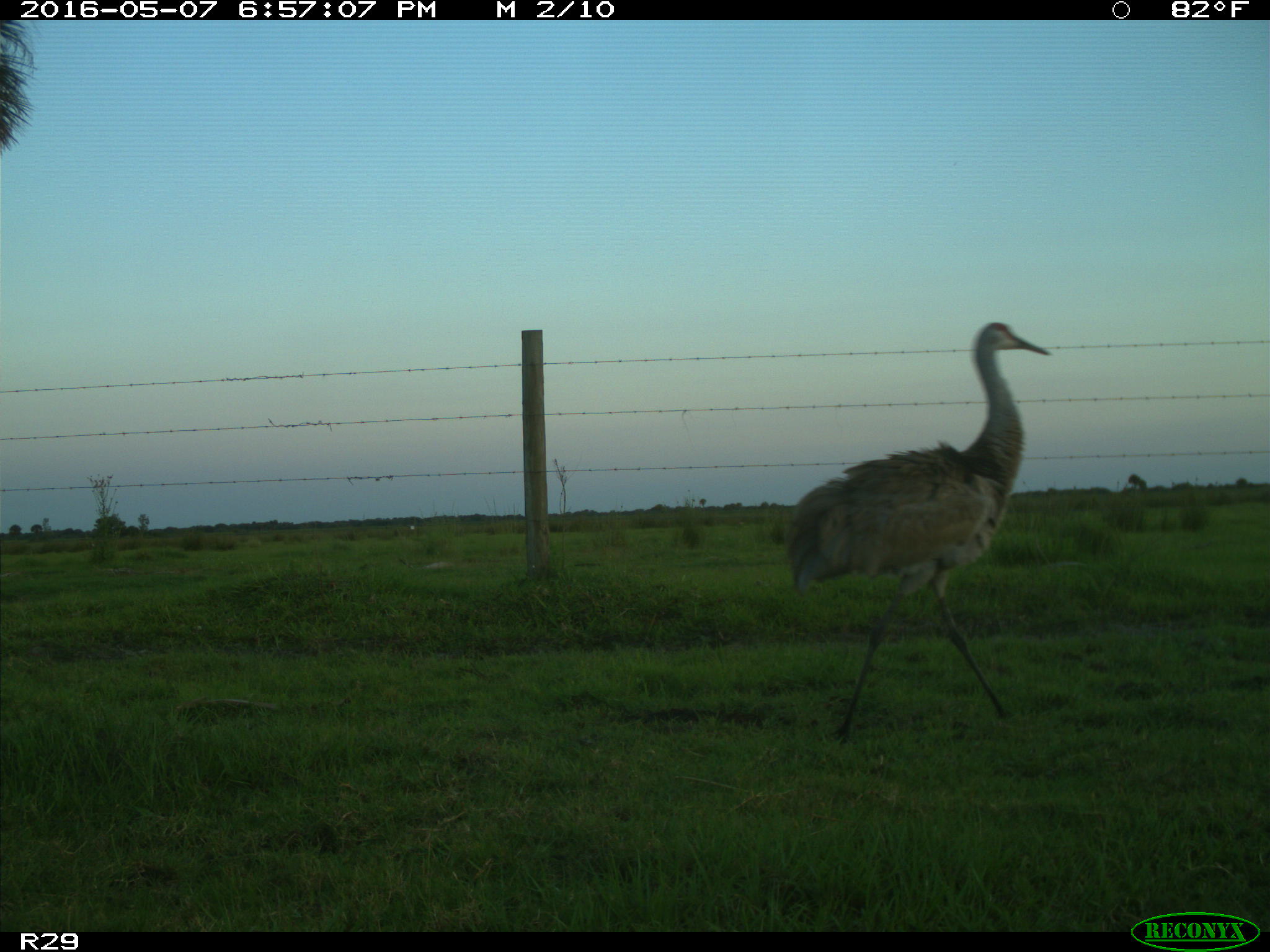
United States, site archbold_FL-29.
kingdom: Animalia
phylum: Chordata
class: Aves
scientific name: Aves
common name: birds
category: unidentified bird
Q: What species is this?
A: Unidentified bird (birds) (Aves).